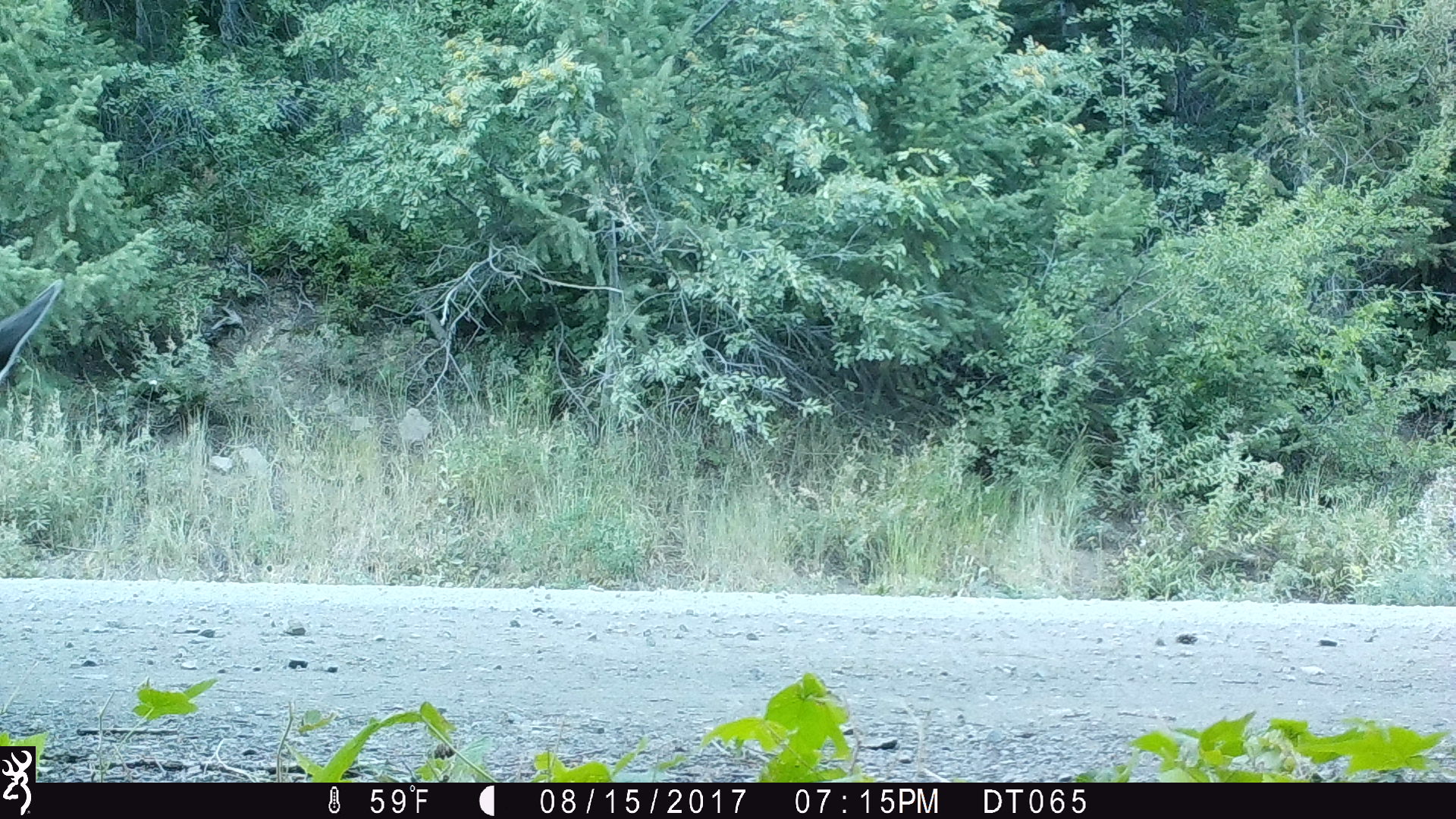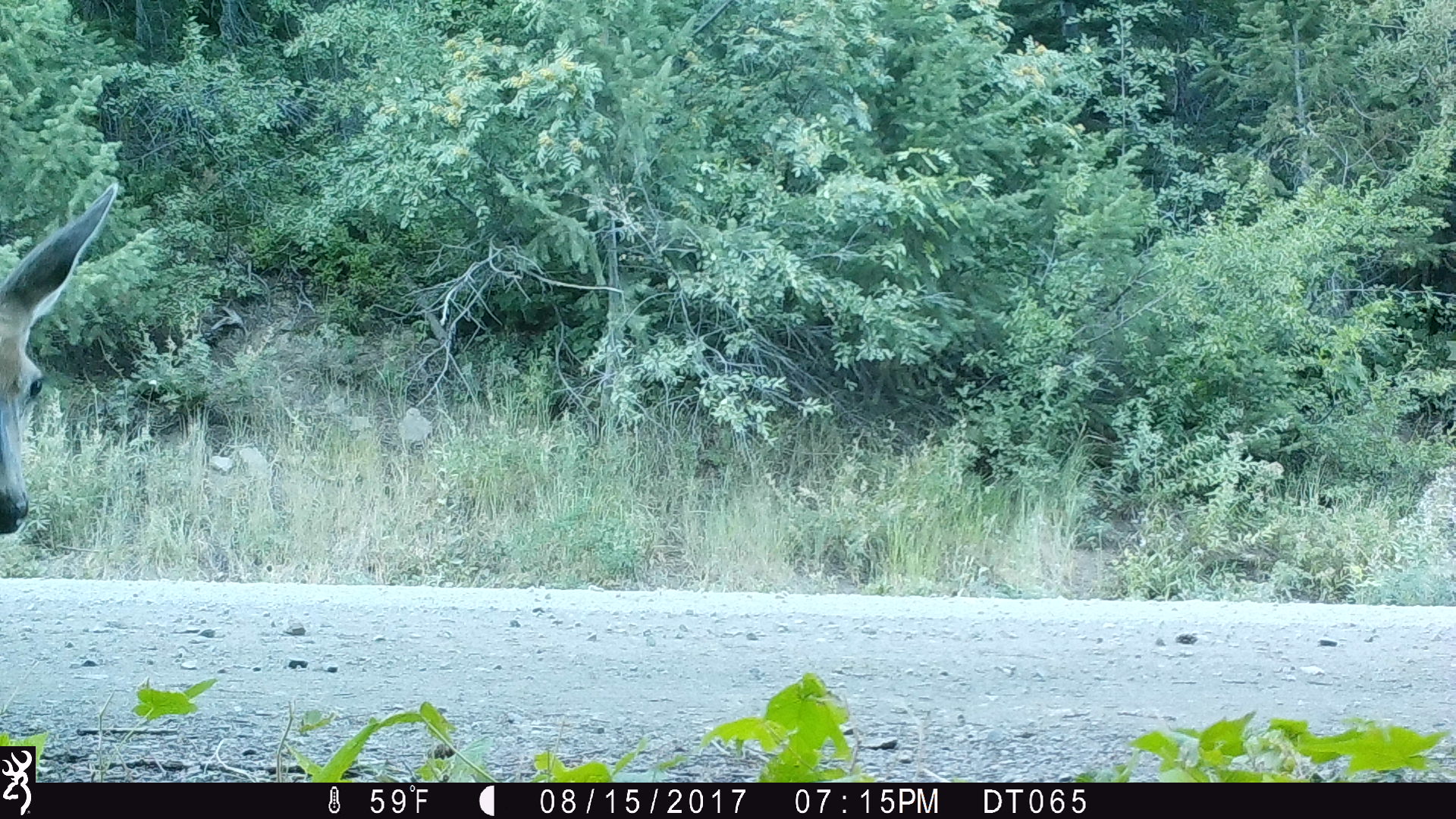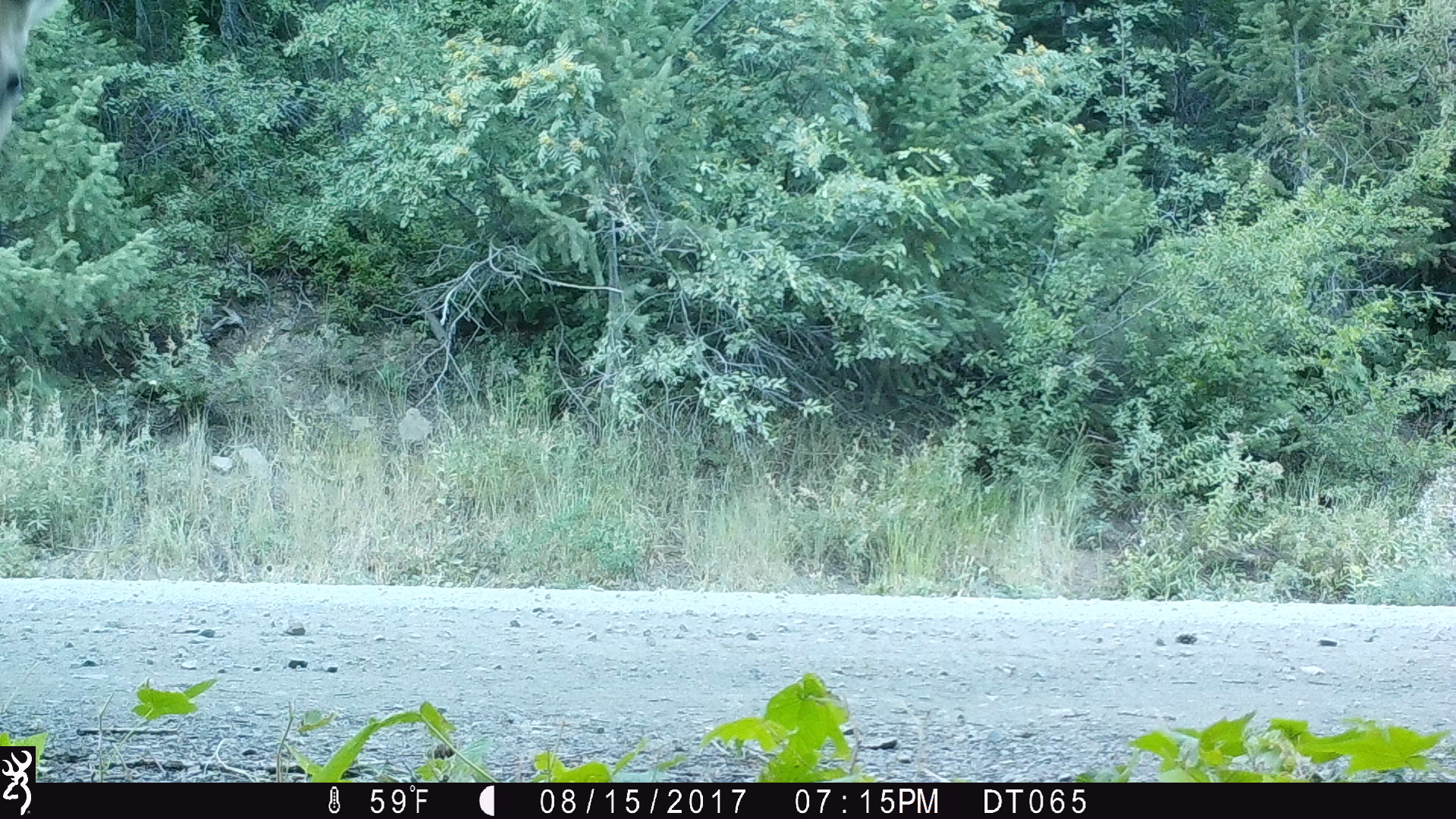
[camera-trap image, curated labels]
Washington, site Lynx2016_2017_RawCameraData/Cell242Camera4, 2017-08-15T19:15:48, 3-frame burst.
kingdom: Animalia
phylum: Chordata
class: Mammalia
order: Artiodactyla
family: Cervidae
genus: Odocoileus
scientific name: Odocoileus hemionus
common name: mule deer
Odocoileus hemionus (mule deer). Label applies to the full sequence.